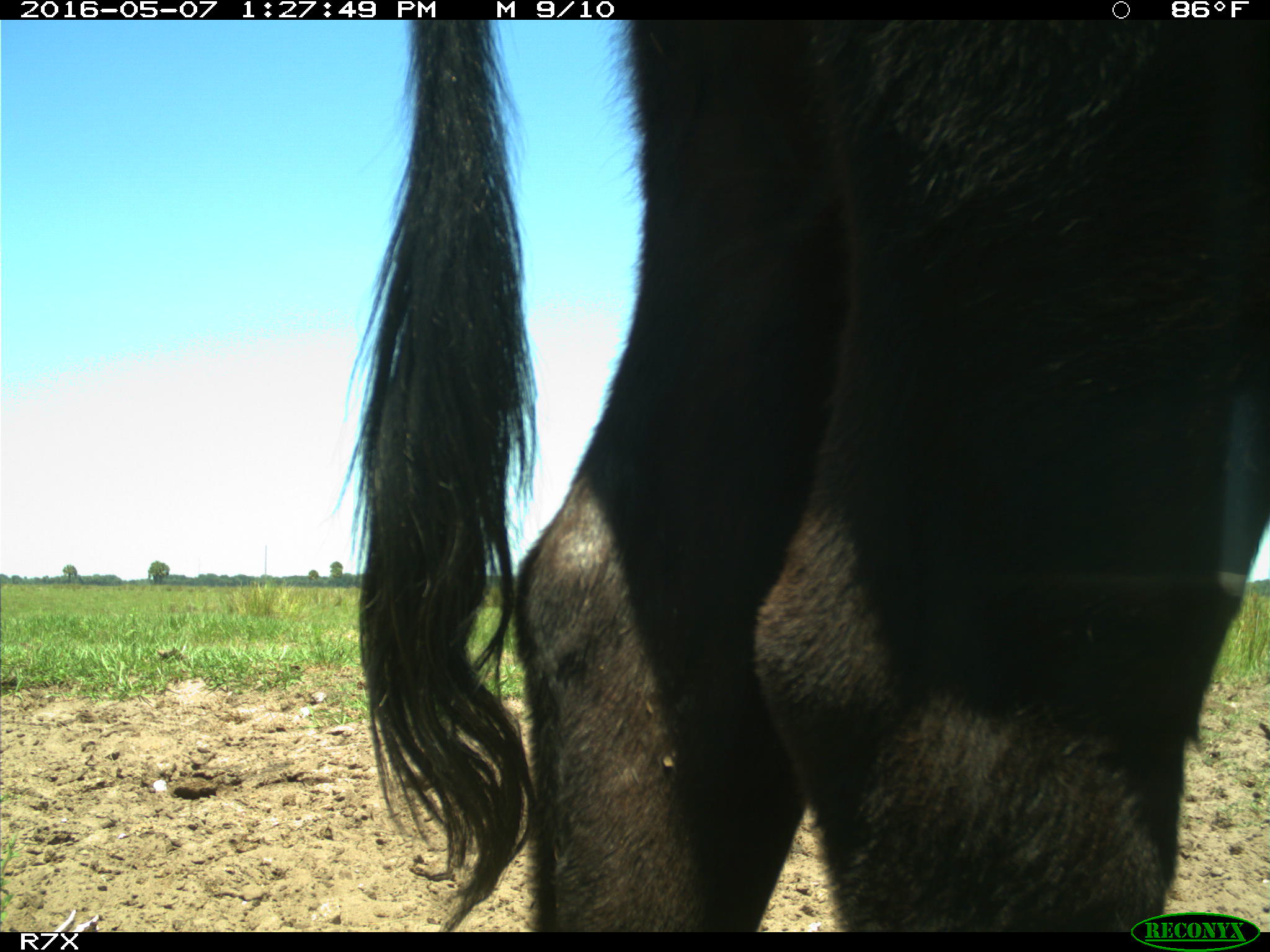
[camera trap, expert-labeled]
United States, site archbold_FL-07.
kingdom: Animalia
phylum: Chordata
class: Mammalia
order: Artiodactyla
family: Bovidae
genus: Bos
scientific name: Bos taurus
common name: domestic cow